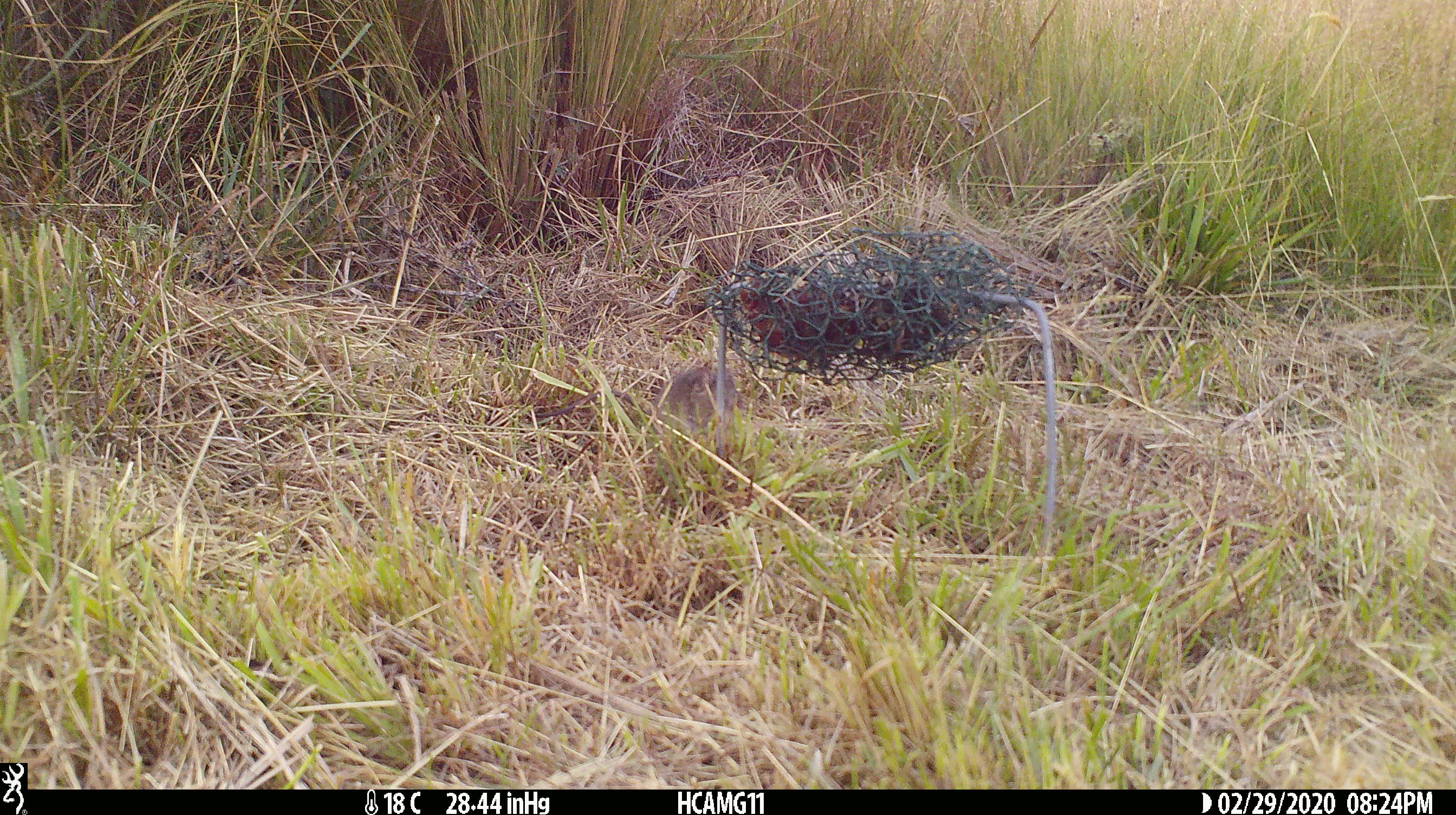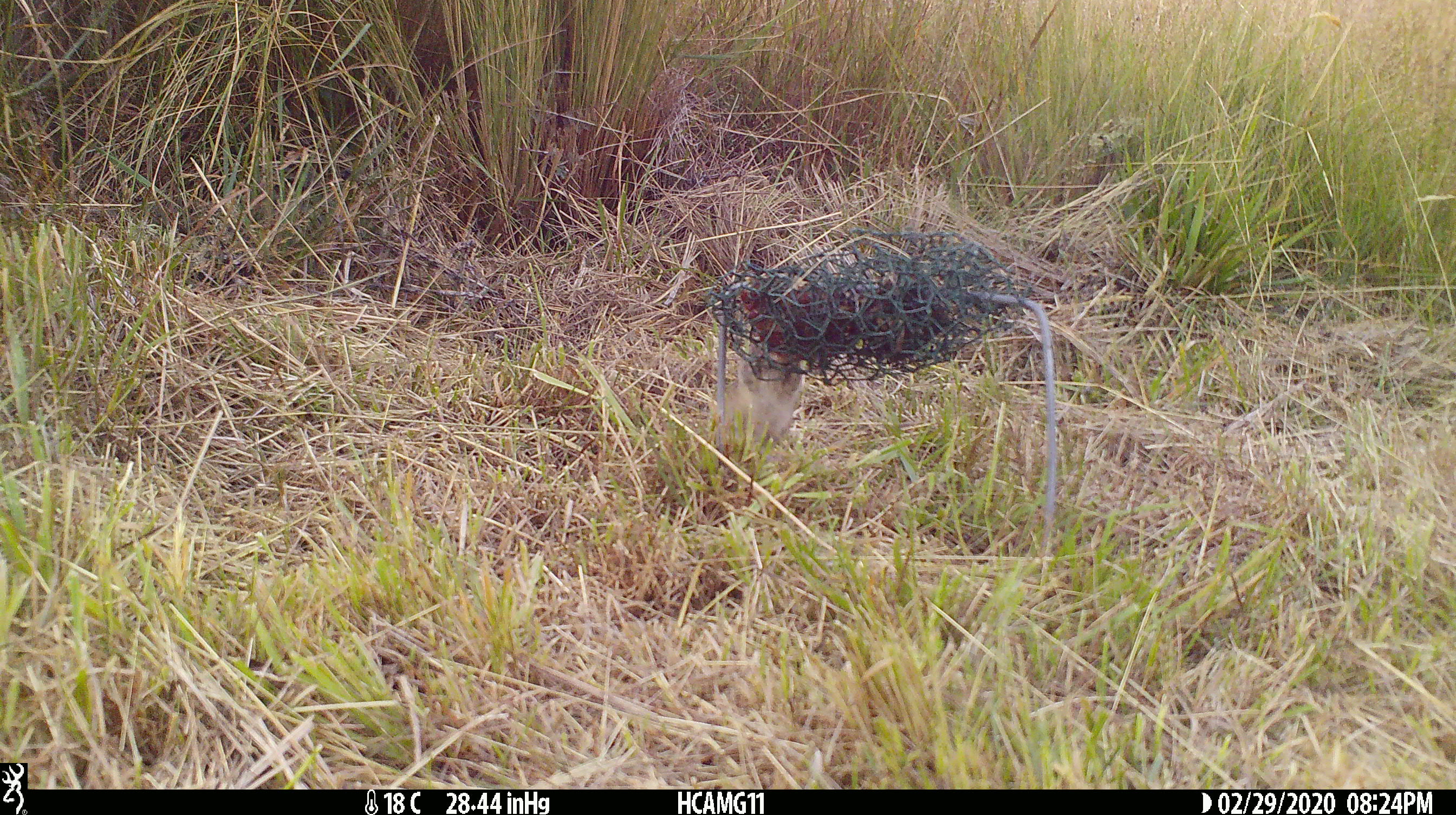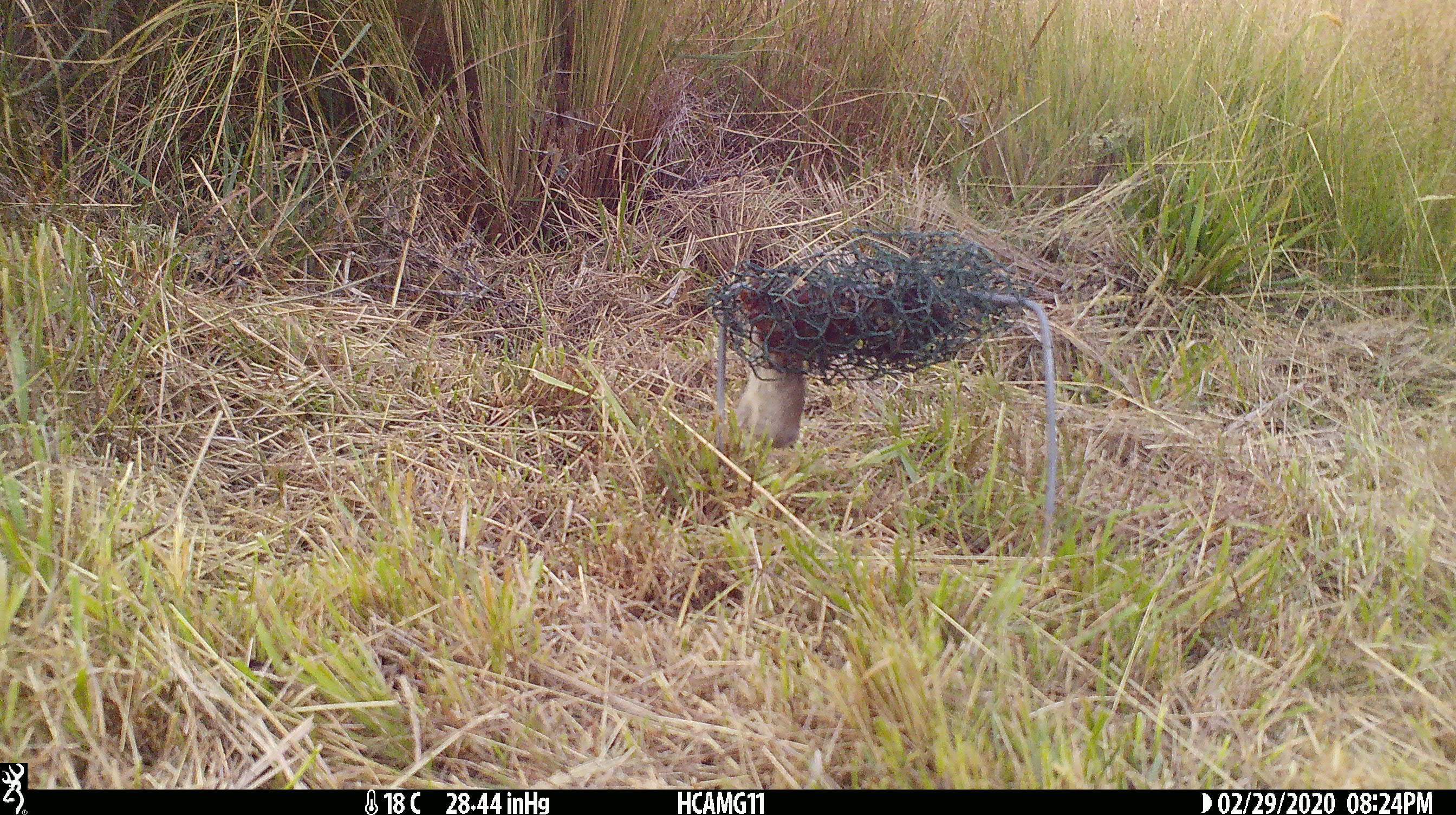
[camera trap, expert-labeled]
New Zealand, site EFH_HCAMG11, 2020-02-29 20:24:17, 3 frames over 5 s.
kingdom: Animalia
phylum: Chordata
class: Mammalia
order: Rodentia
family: Muridae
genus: Mus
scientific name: Mus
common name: mouse